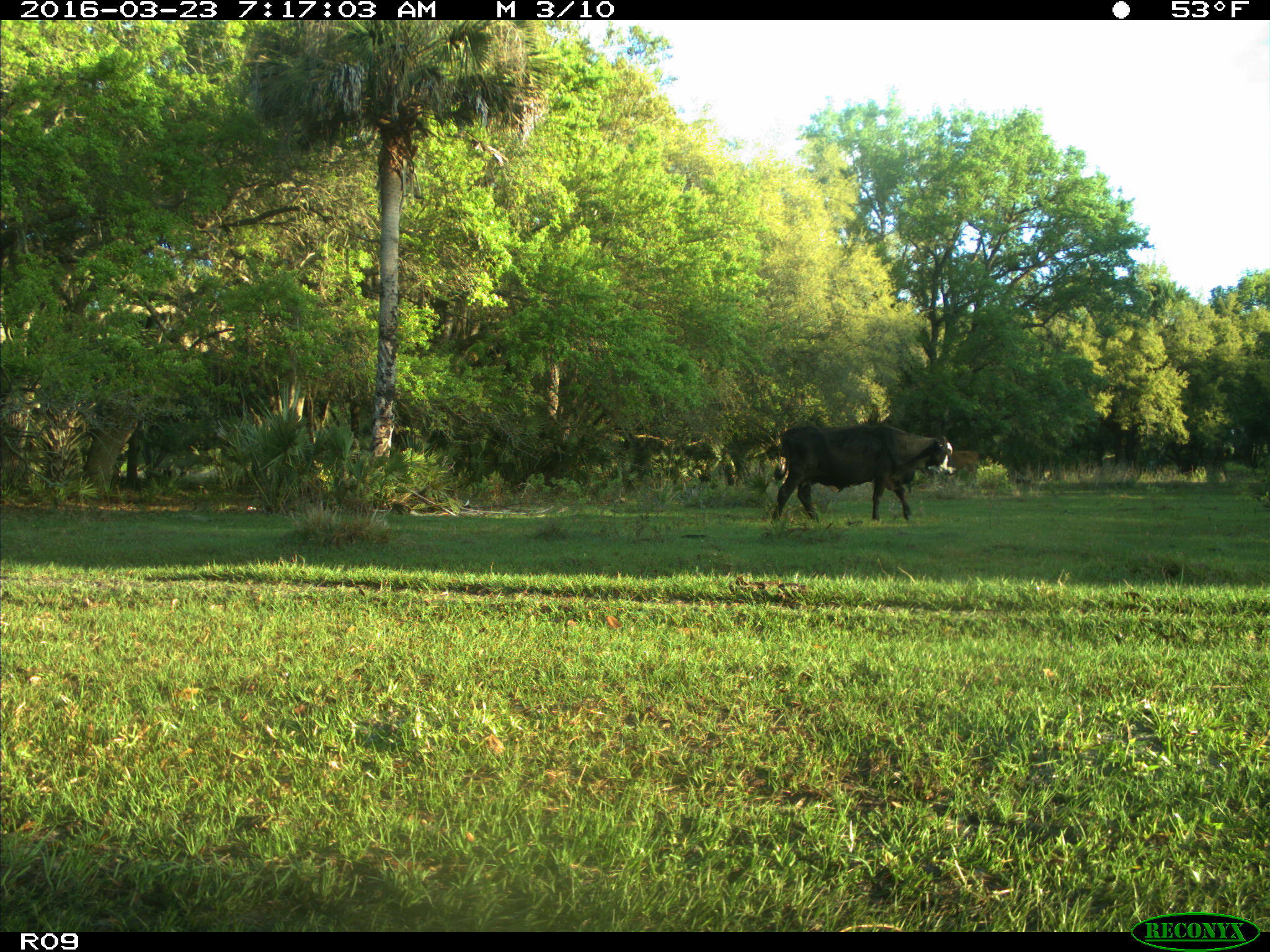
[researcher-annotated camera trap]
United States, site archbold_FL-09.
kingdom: Animalia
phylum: Chordata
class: Mammalia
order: Artiodactyla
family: Bovidae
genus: Bos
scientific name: Bos taurus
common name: domestic cow